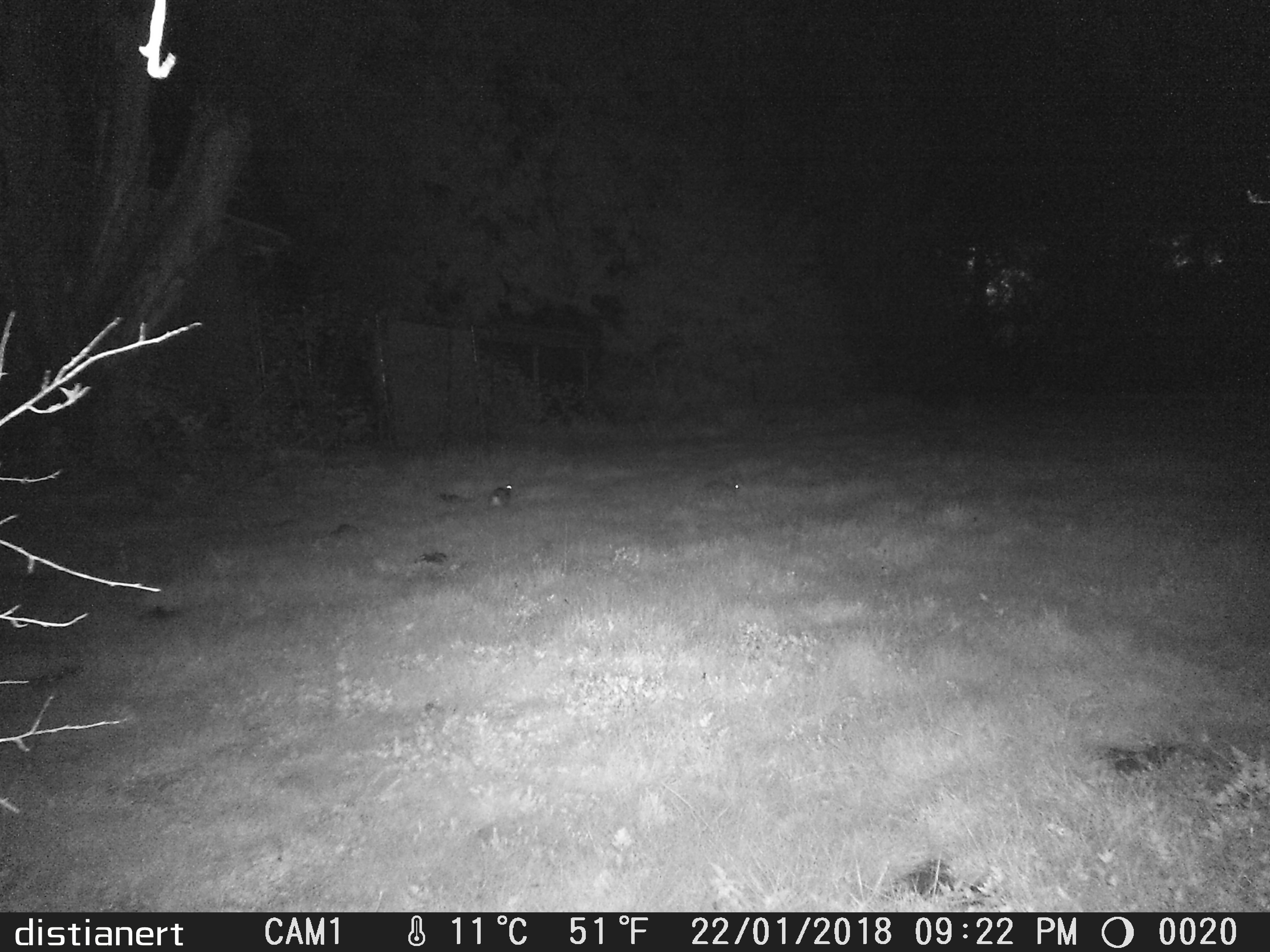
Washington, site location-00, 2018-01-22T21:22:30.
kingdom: Animalia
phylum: Chordata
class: Mammalia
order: Lagomorpha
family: Leporidae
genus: Sylvilagus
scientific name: Sylvilagus floridanus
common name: eastern cottontail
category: rabbit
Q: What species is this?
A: Rabbit (eastern cottontail) (Sylvilagus floridanus).